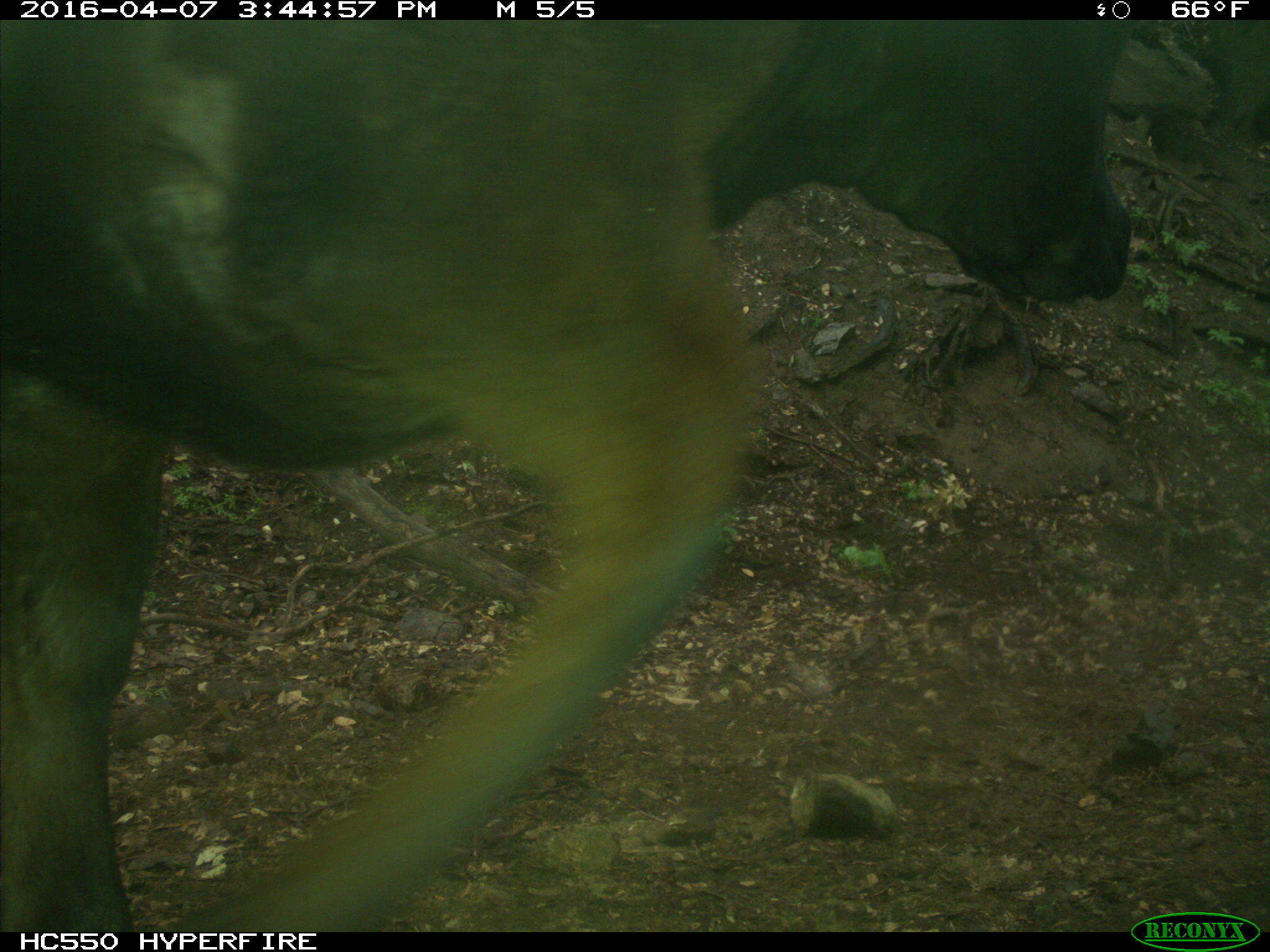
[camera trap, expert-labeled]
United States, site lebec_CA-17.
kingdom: Animalia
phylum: Chordata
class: Mammalia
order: Artiodactyla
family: Bovidae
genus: Bos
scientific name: Bos taurus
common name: domestic cow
Bos taurus (domestic cow).